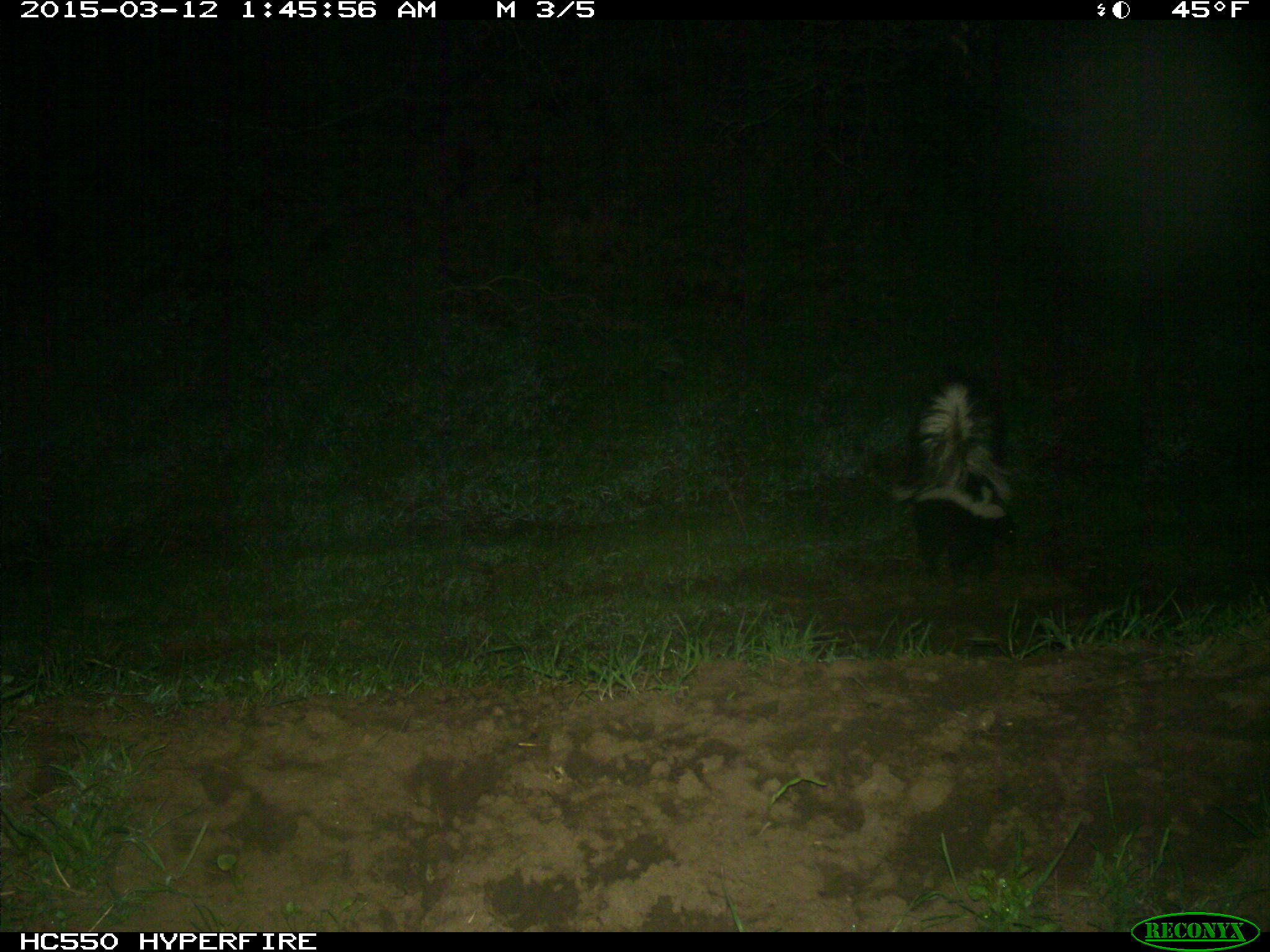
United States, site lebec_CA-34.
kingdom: Animalia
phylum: Chordata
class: Mammalia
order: Carnivora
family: Mephitidae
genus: Mephitis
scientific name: Mephitis mephitis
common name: striped skunk